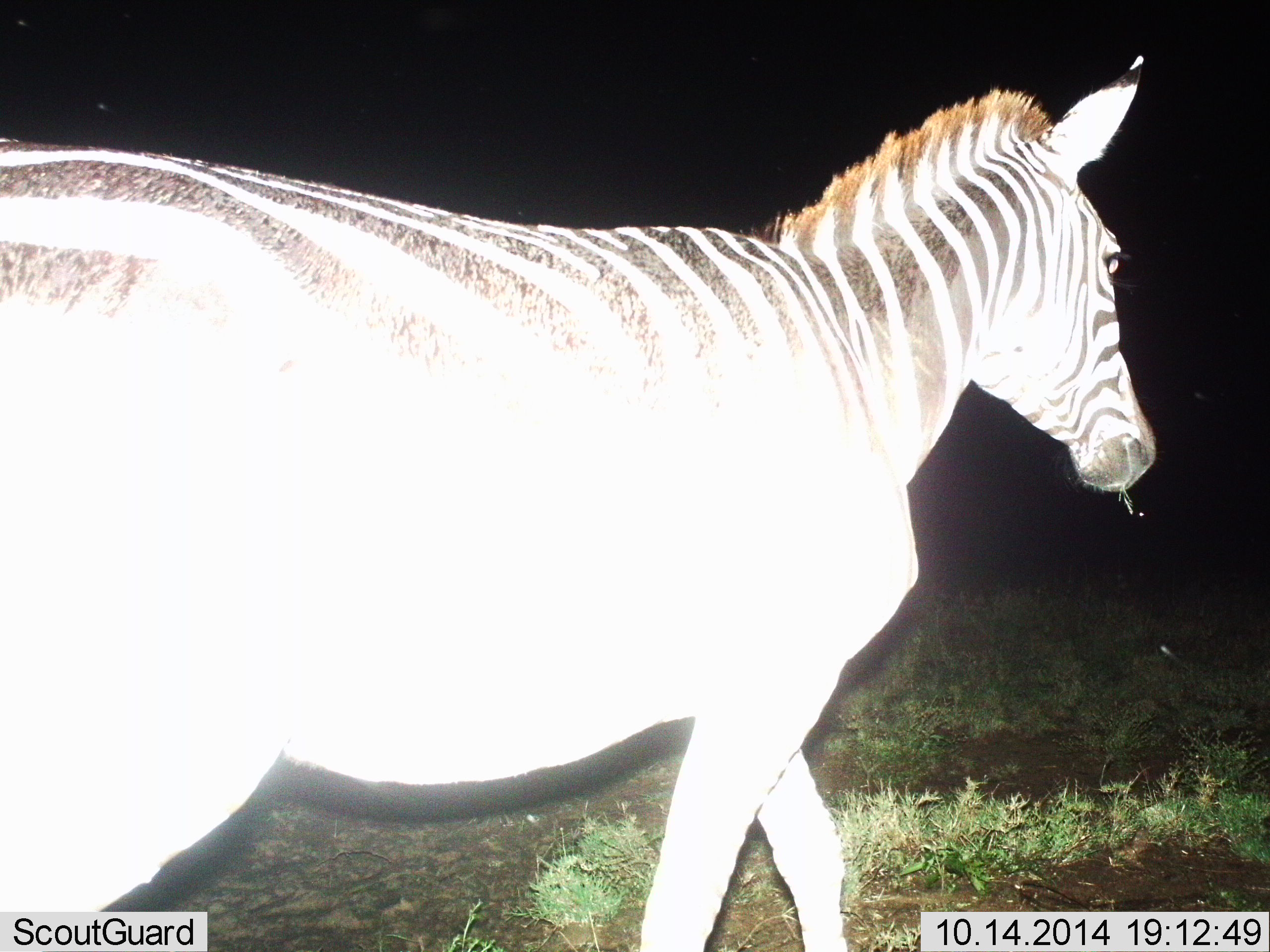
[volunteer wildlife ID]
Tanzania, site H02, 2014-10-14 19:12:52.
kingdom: Animalia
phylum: Chordata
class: Mammalia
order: Perissodactyla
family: Equidae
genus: Equus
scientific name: Equus quagga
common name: plains zebra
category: zebra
Zebra (plains zebra) (Equus quagga), count 1. Behavior (volunteer vote fractions): standing 10%, resting 0%, moving 100%, interacting 0%. Young present (vote fraction): 0%. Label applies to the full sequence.